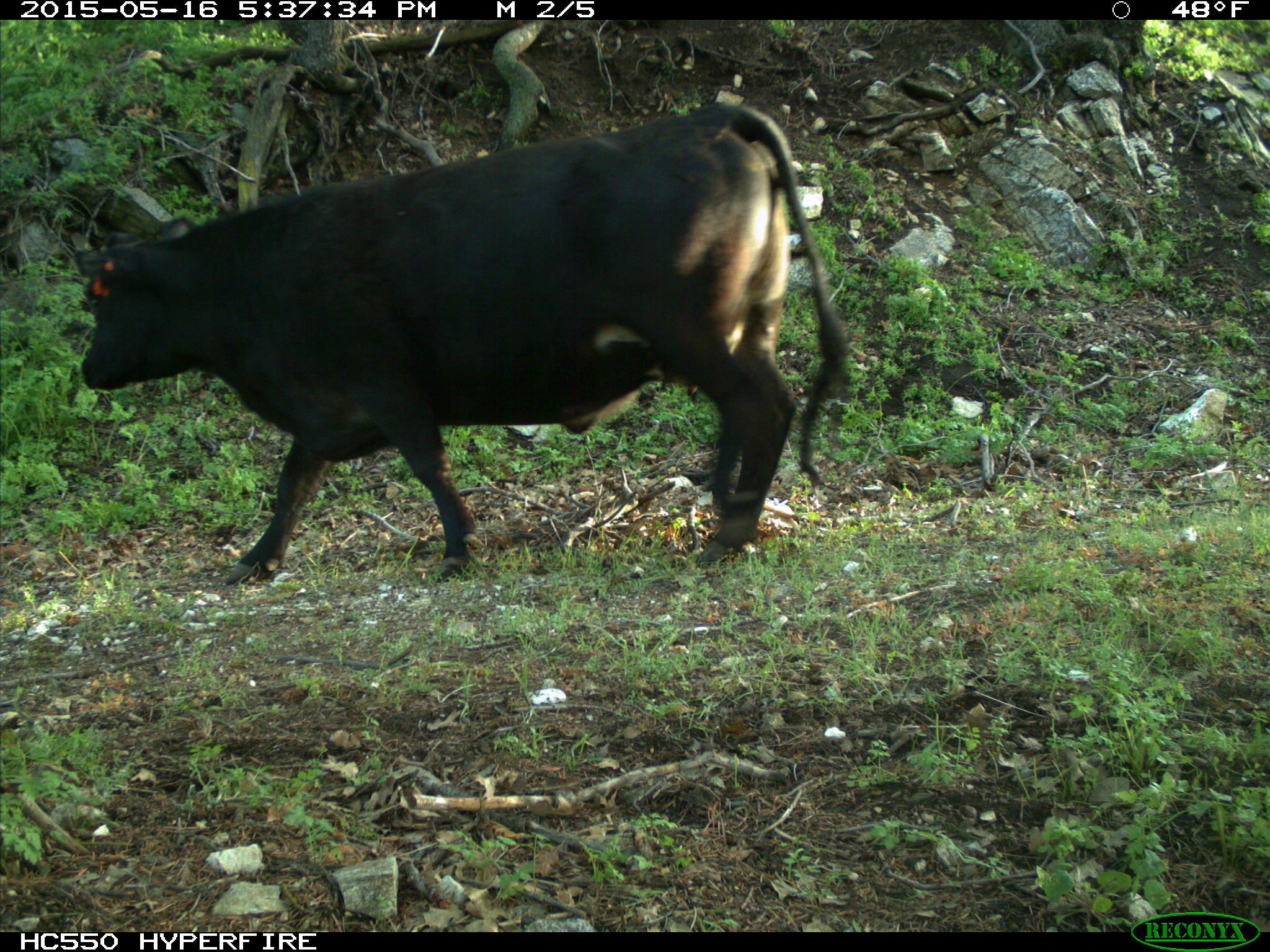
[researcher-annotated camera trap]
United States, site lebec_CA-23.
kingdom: Animalia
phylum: Chordata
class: Mammalia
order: Artiodactyla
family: Bovidae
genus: Bos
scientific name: Bos taurus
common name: domestic cow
Bos taurus (domestic cow).